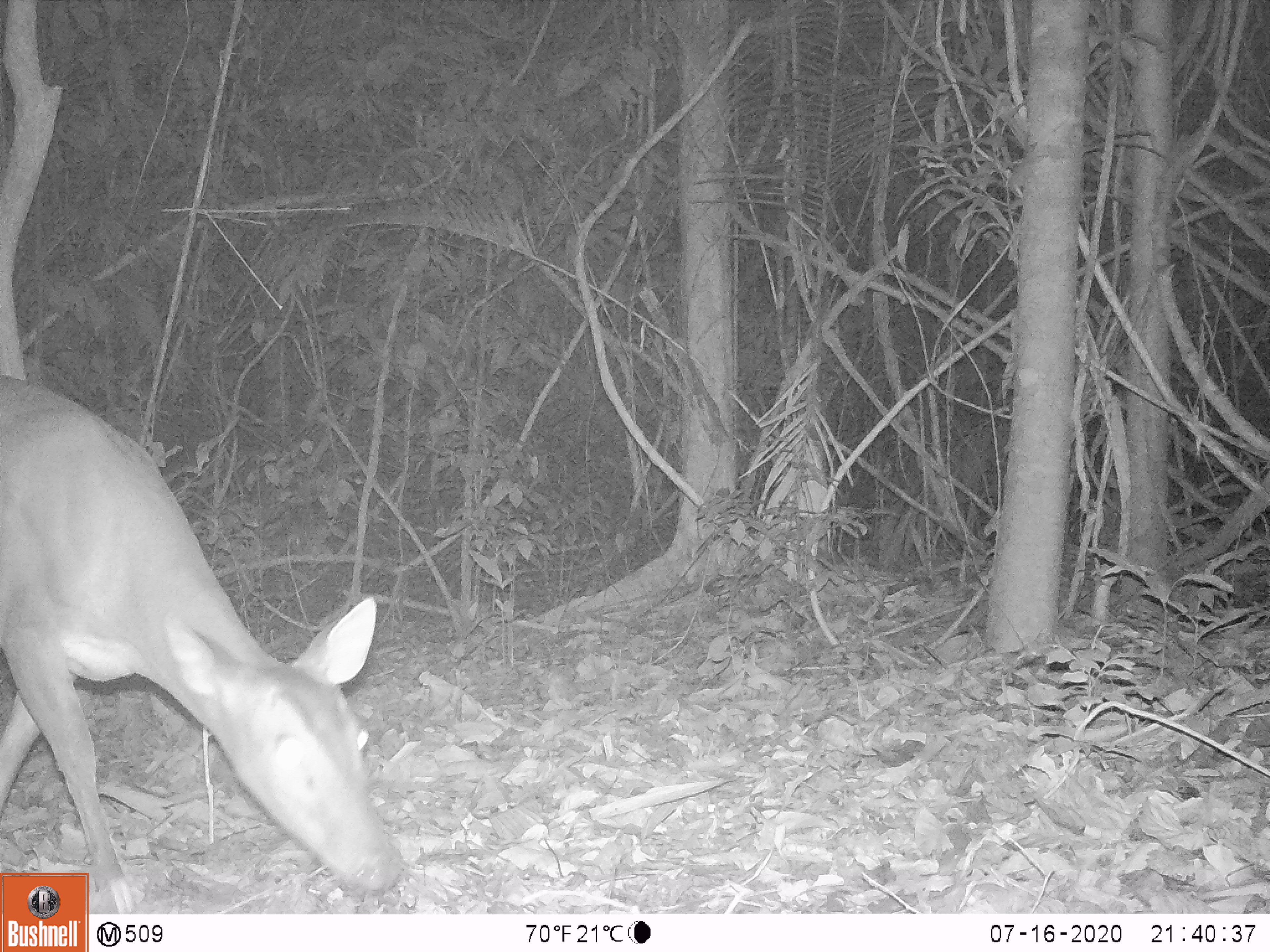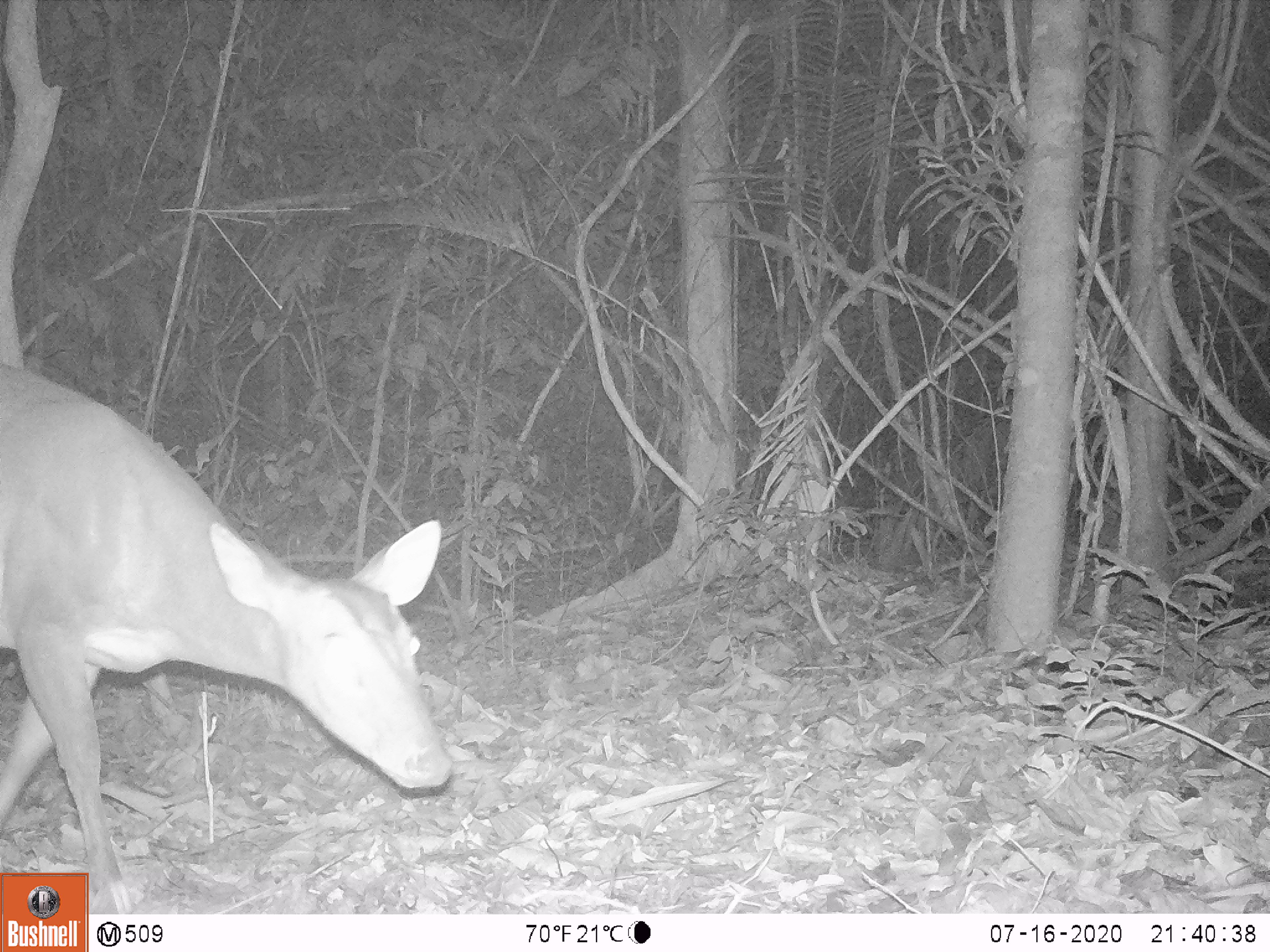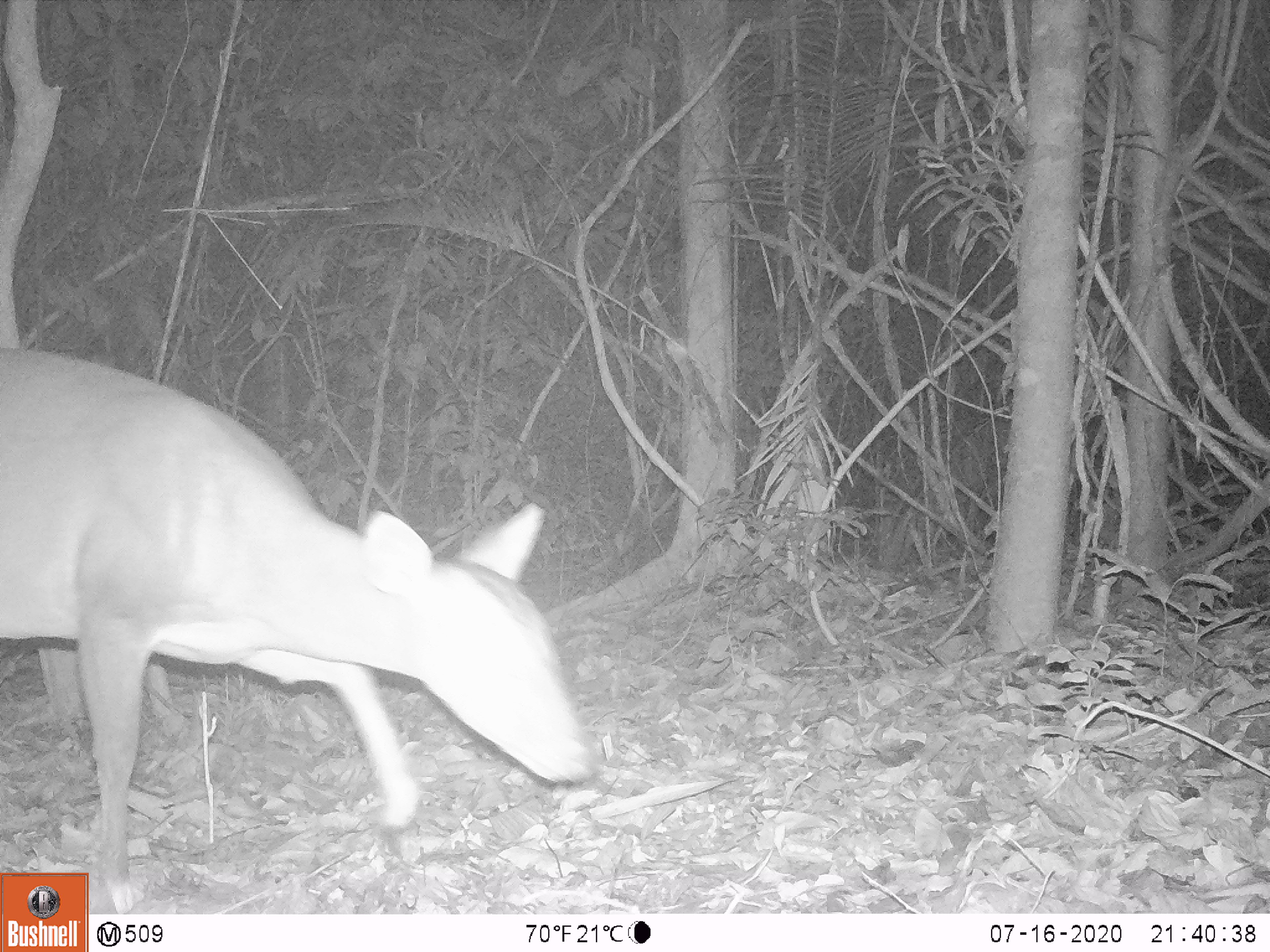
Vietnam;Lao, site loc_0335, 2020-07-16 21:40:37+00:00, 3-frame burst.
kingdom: Animalia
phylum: Chordata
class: Mammalia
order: Artiodactyla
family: Cervidae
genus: Muntiacus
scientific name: Muntiacus vuquangensis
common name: large-antlered muntjac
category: large antlered muntjac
Large antlered muntjac (large-antlered muntjac) (Muntiacus vuquangensis). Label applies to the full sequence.